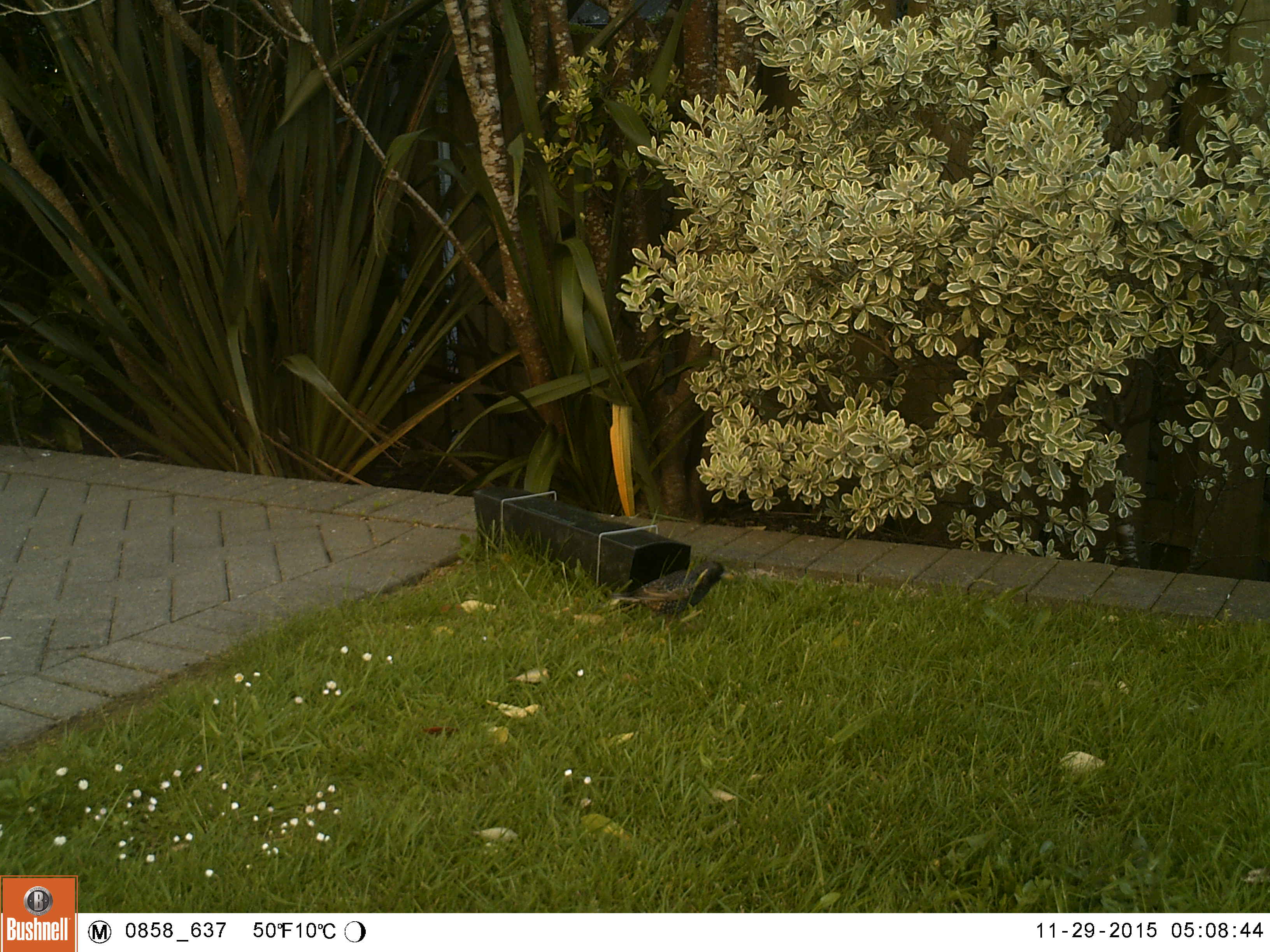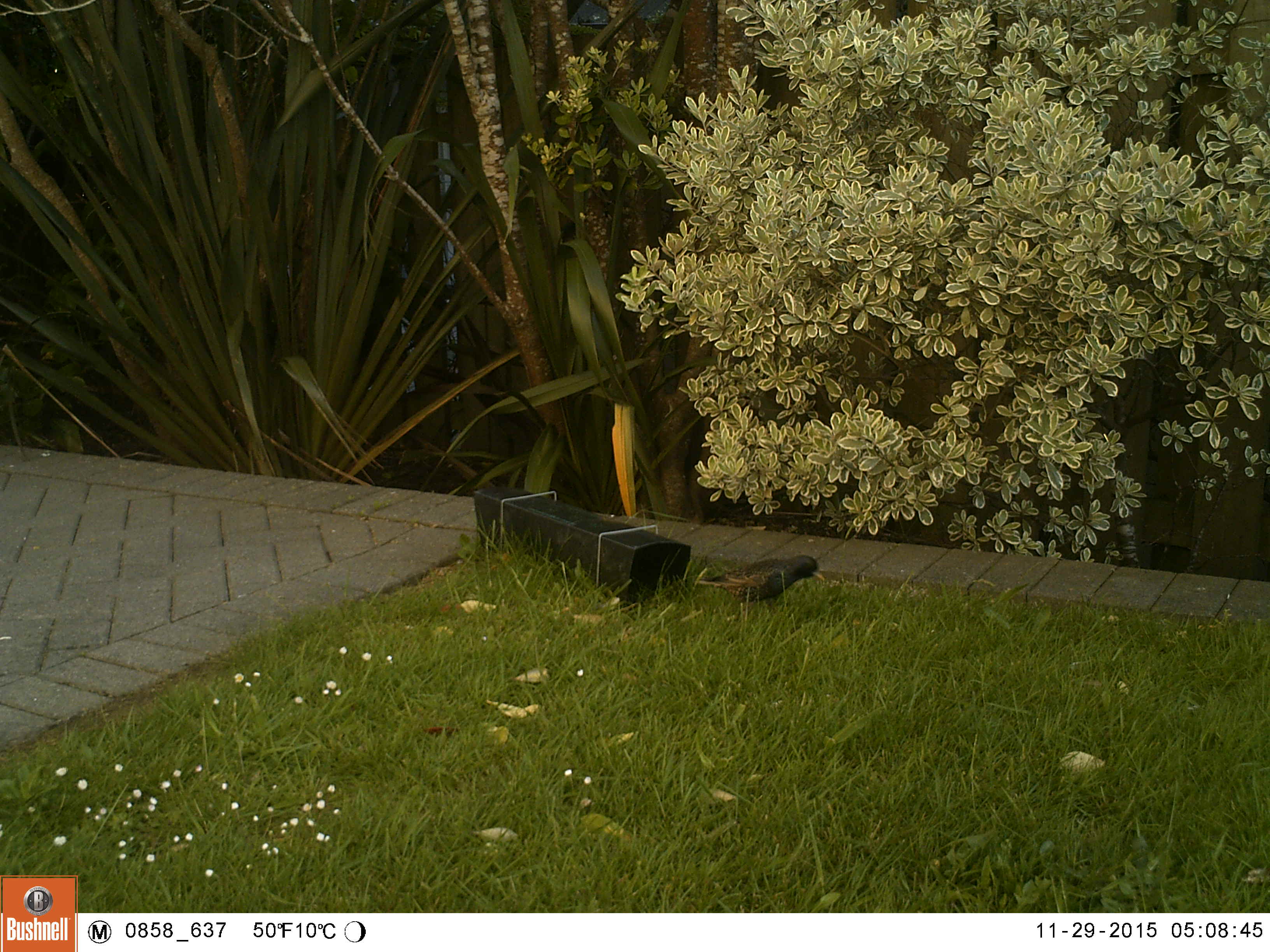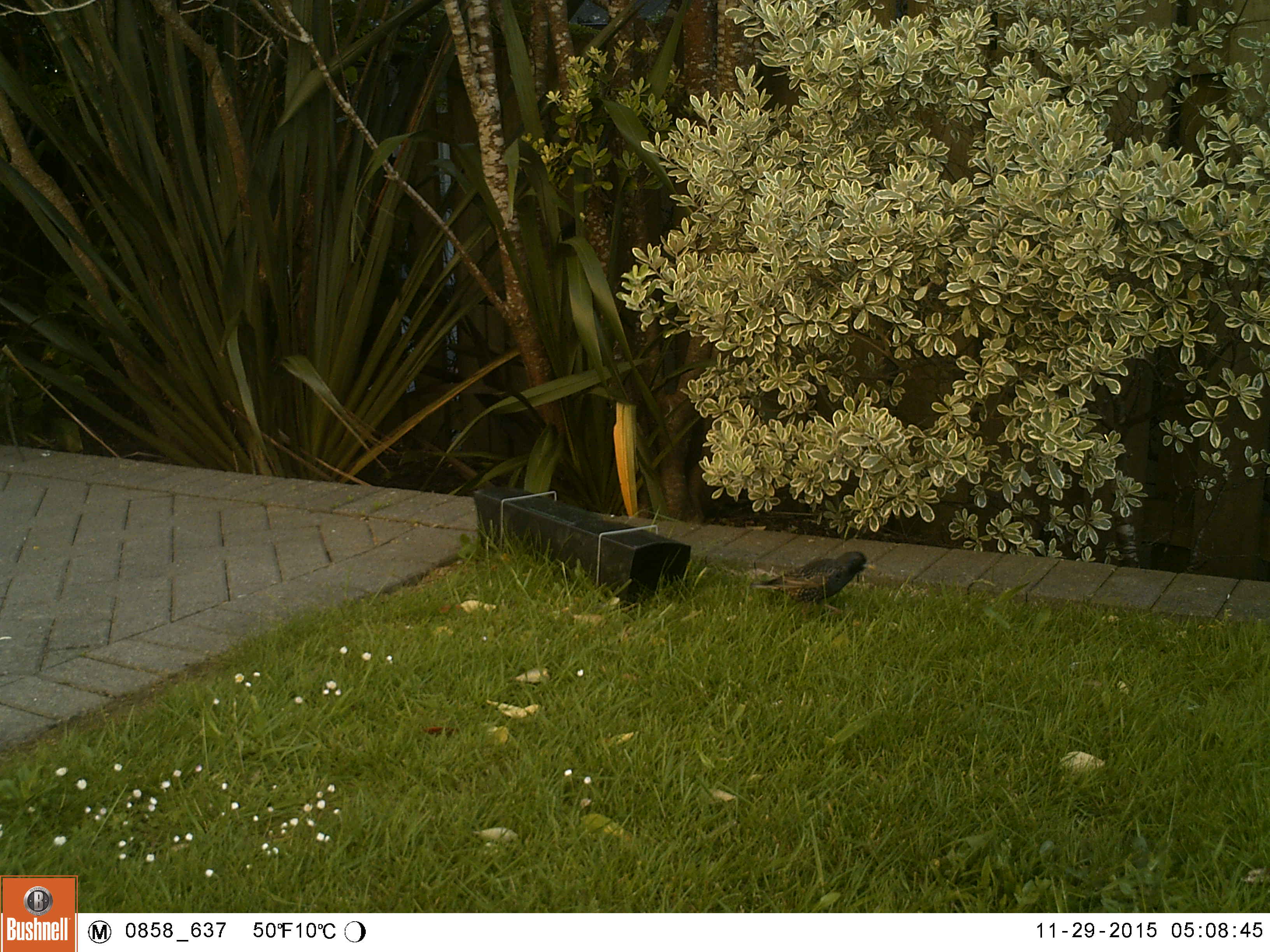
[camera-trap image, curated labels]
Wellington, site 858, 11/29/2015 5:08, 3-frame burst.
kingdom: Animalia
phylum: Chordata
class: Aves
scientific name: Aves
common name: bird